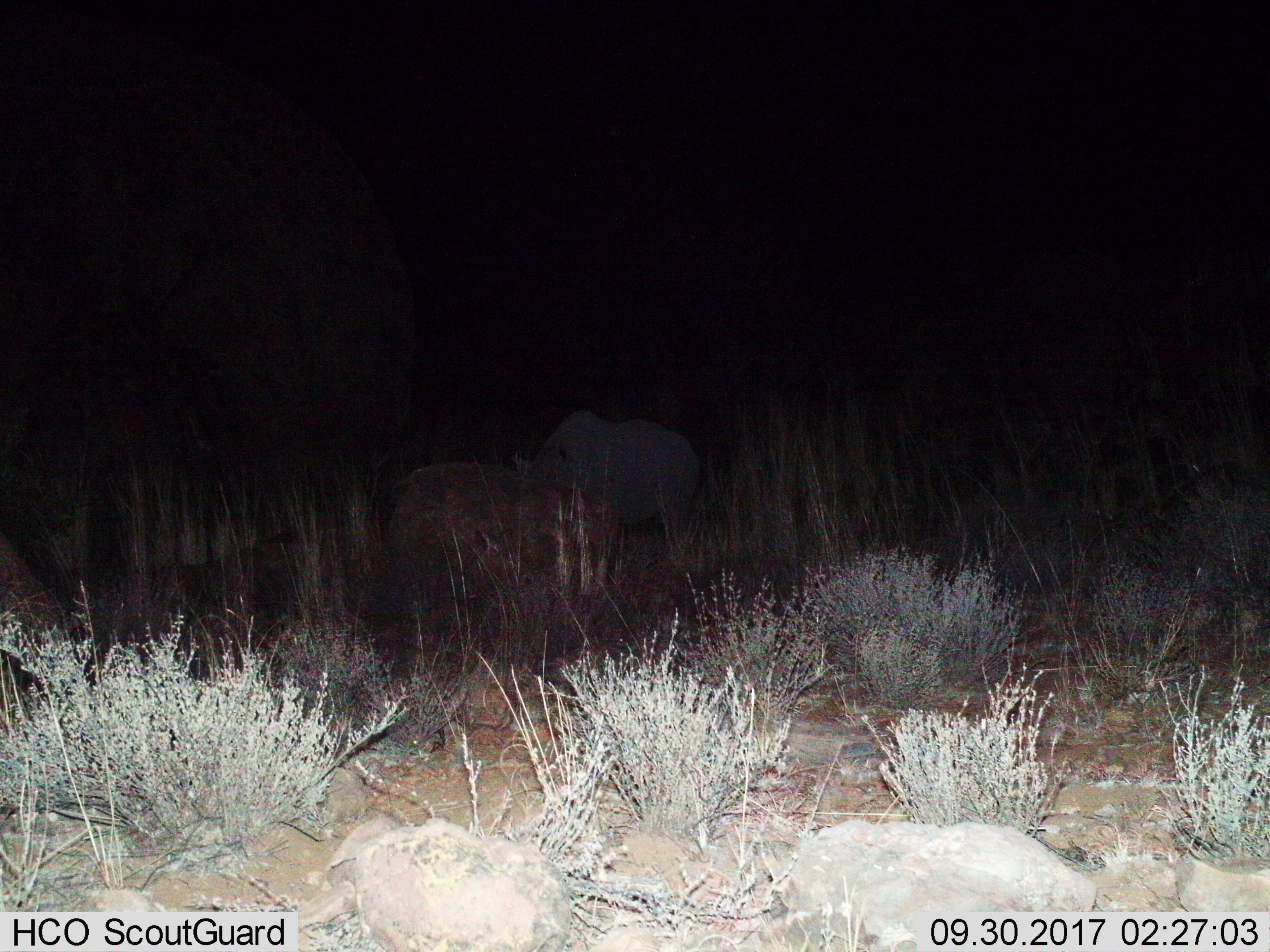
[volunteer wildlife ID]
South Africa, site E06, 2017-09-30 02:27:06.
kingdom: Animalia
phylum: Chordata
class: Mammalia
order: Perissodactyla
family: Rhinocerotidae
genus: Ceratotherium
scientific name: Ceratotherium simum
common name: white rhinoceros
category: rhinoceroswhite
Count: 1.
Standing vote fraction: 50%.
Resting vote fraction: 50%.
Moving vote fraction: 0%.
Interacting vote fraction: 0%.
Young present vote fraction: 0%.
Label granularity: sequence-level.